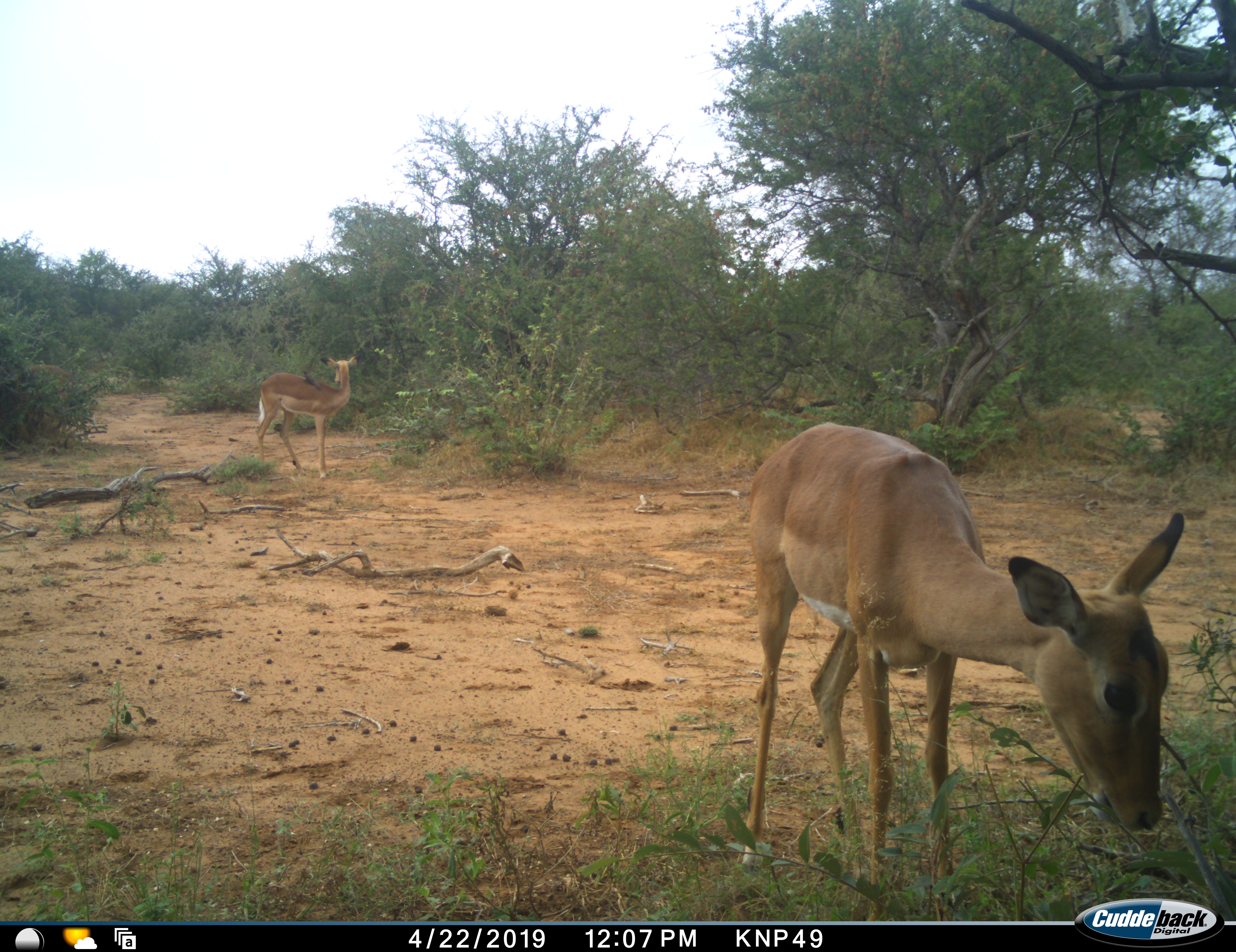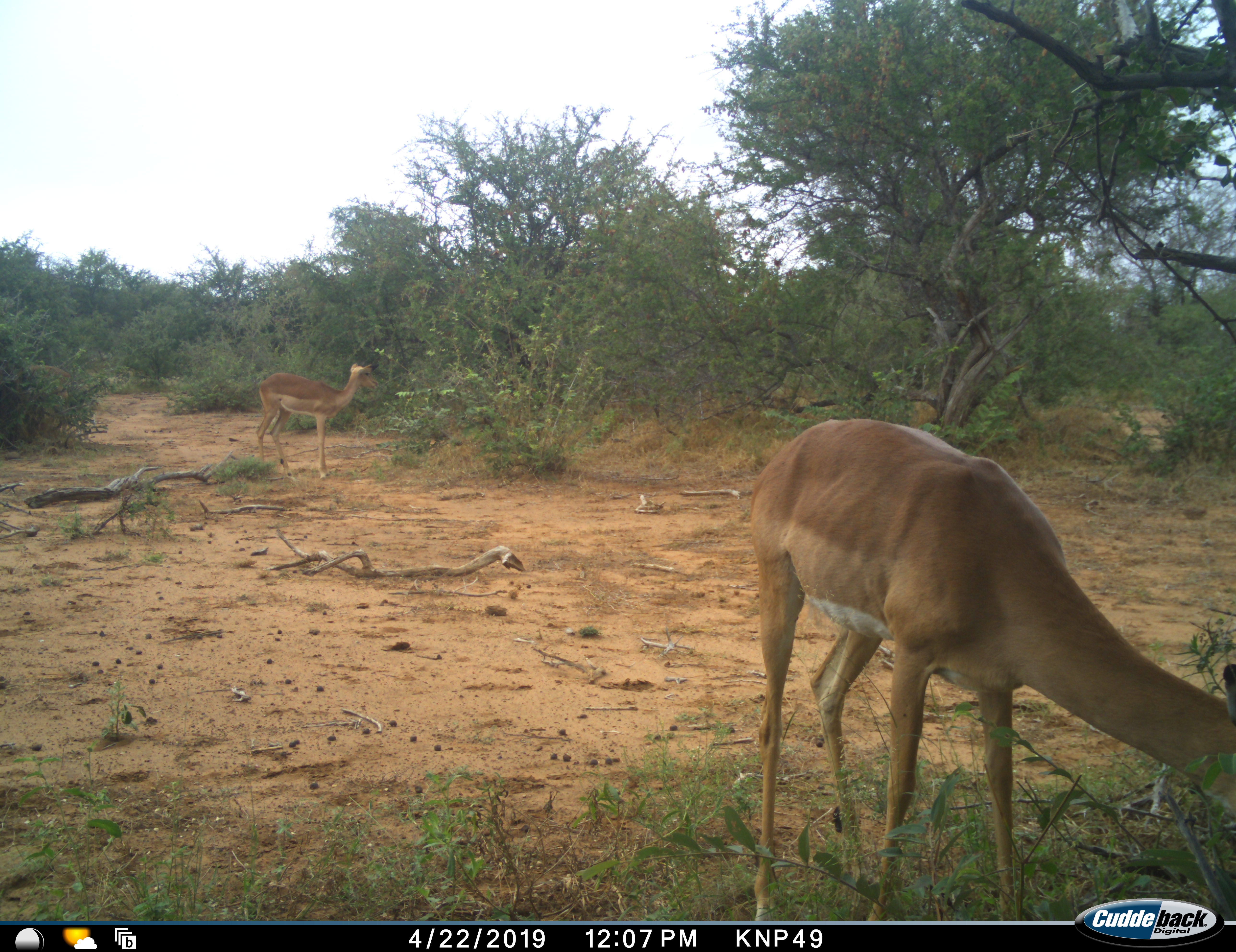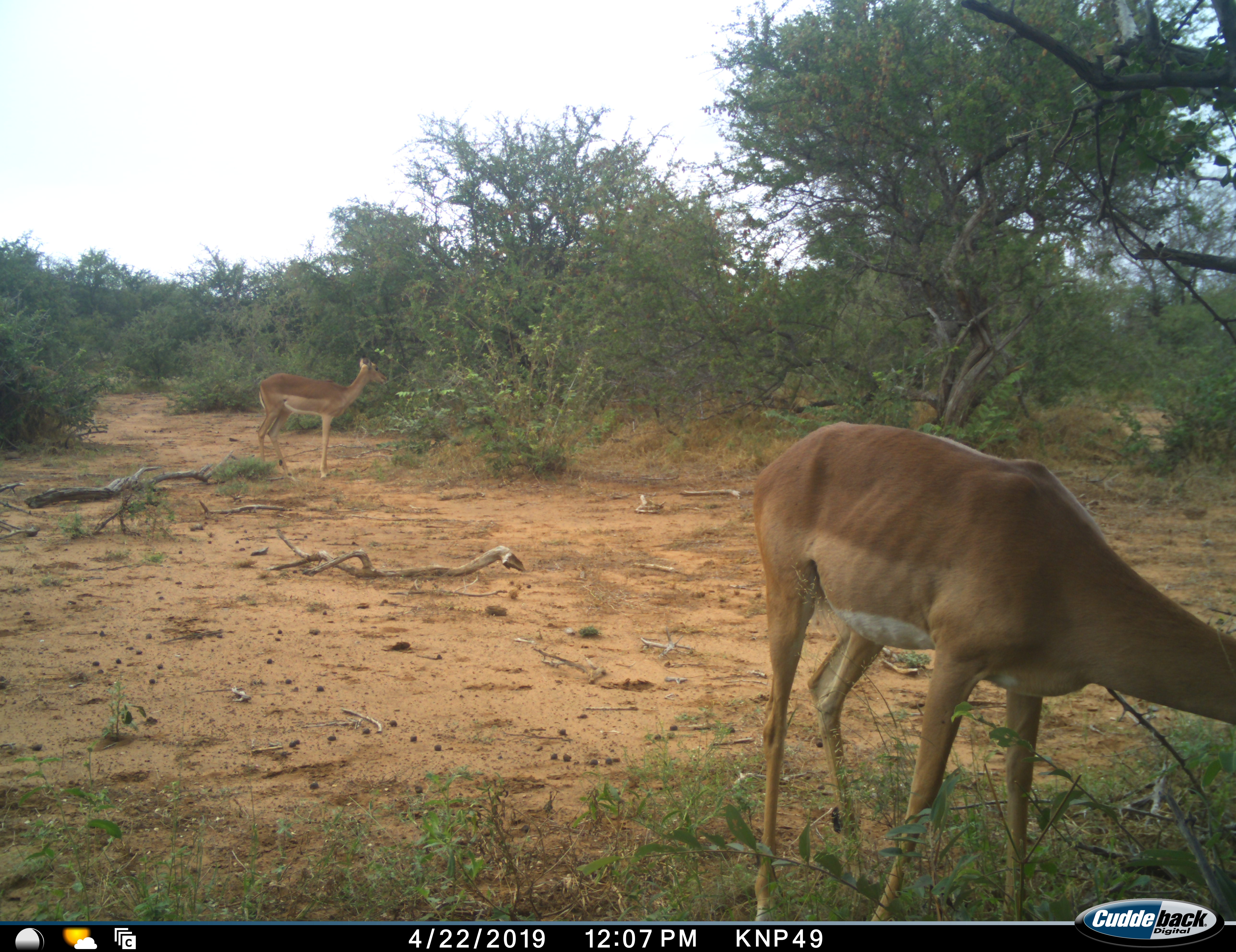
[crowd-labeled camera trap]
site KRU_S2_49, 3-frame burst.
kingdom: Animalia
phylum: Chordata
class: Mammalia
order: Artiodactyla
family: Bovidae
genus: Aepyceros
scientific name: Aepyceros melampus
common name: impala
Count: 2.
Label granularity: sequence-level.